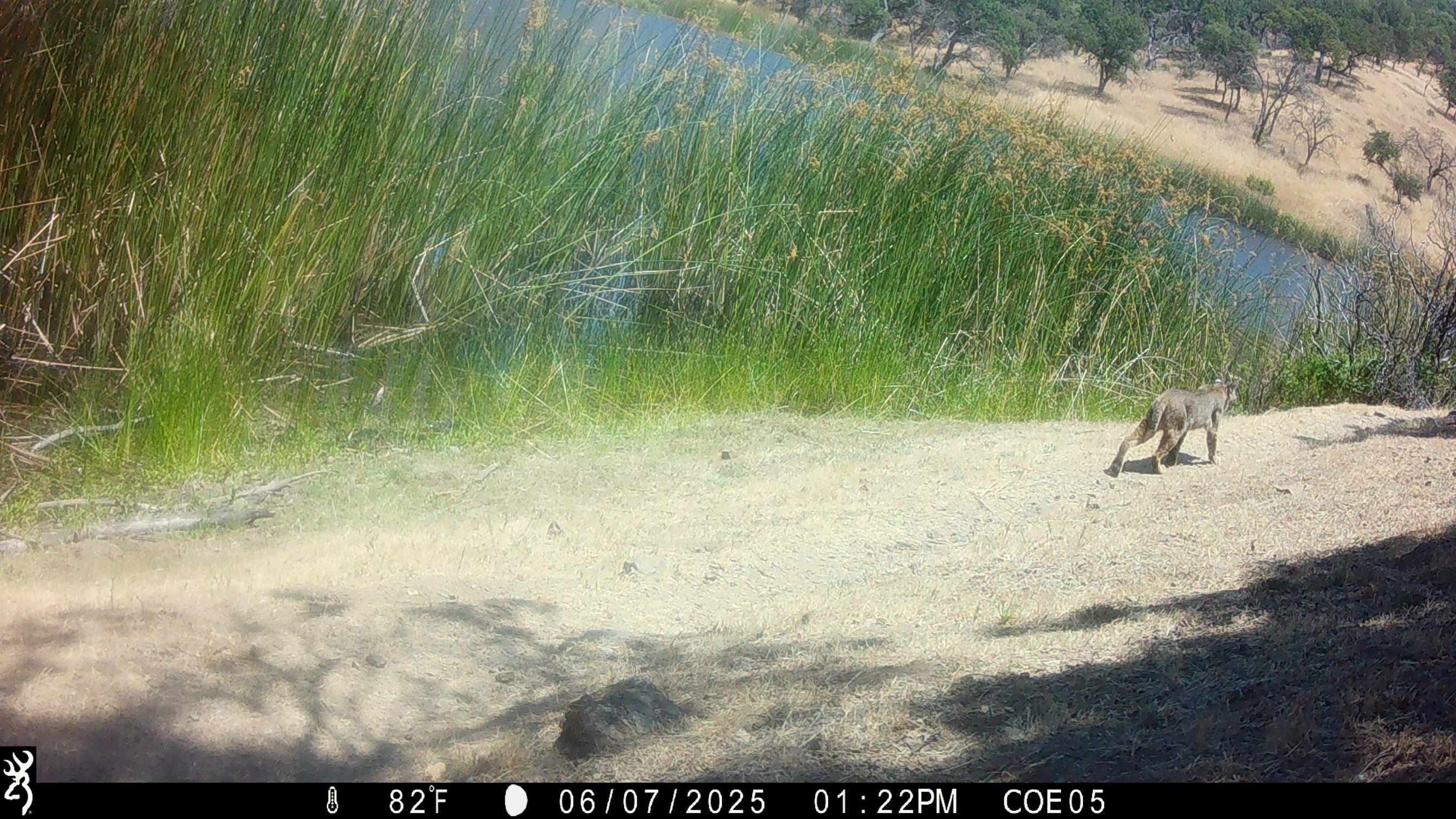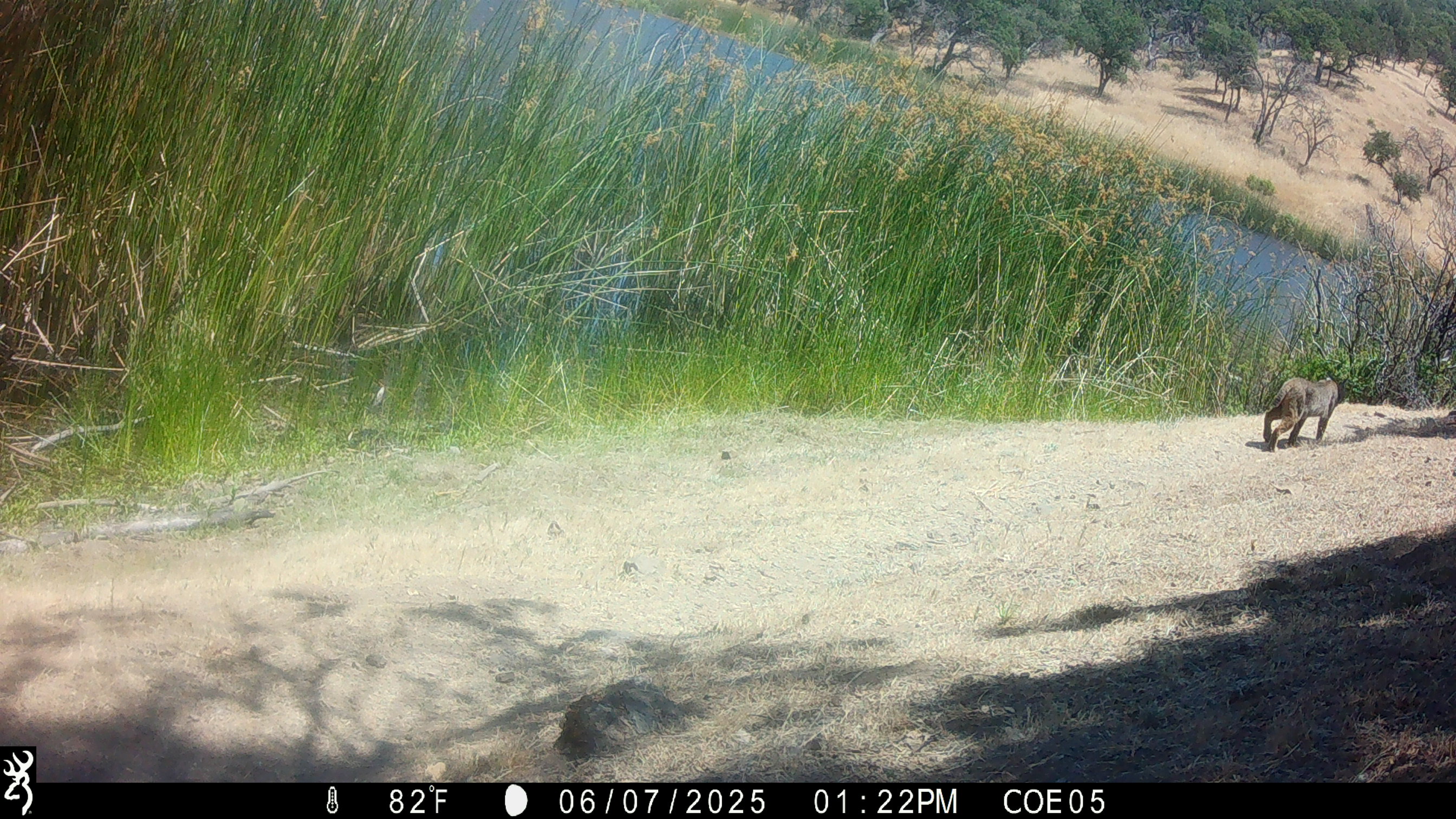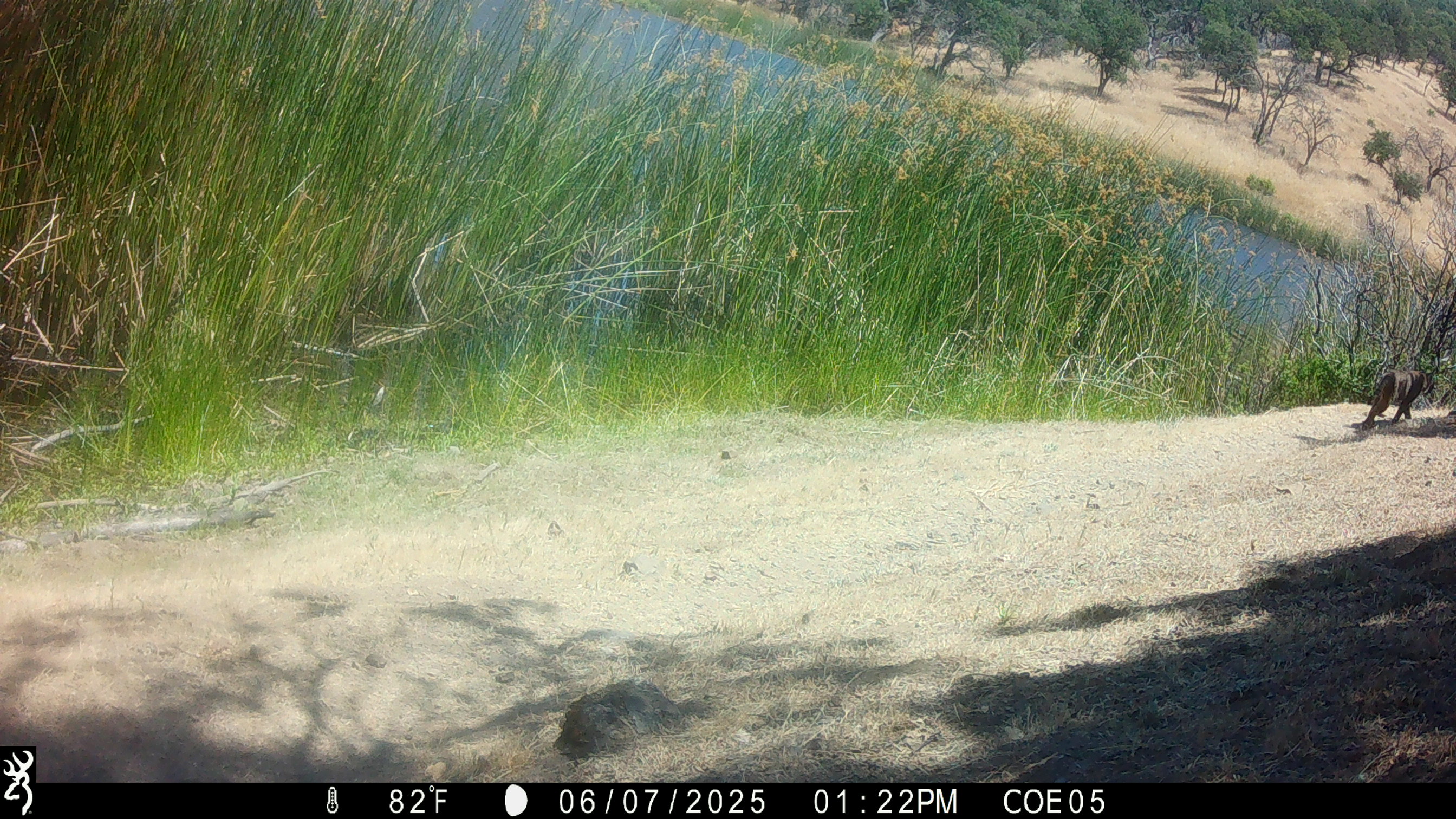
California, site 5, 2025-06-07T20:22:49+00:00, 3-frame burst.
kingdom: Animalia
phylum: Chordata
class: Mammalia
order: Carnivora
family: Felidae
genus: Lynx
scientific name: Lynx rufus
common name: bobcat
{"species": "bobcat (Lynx rufus)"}